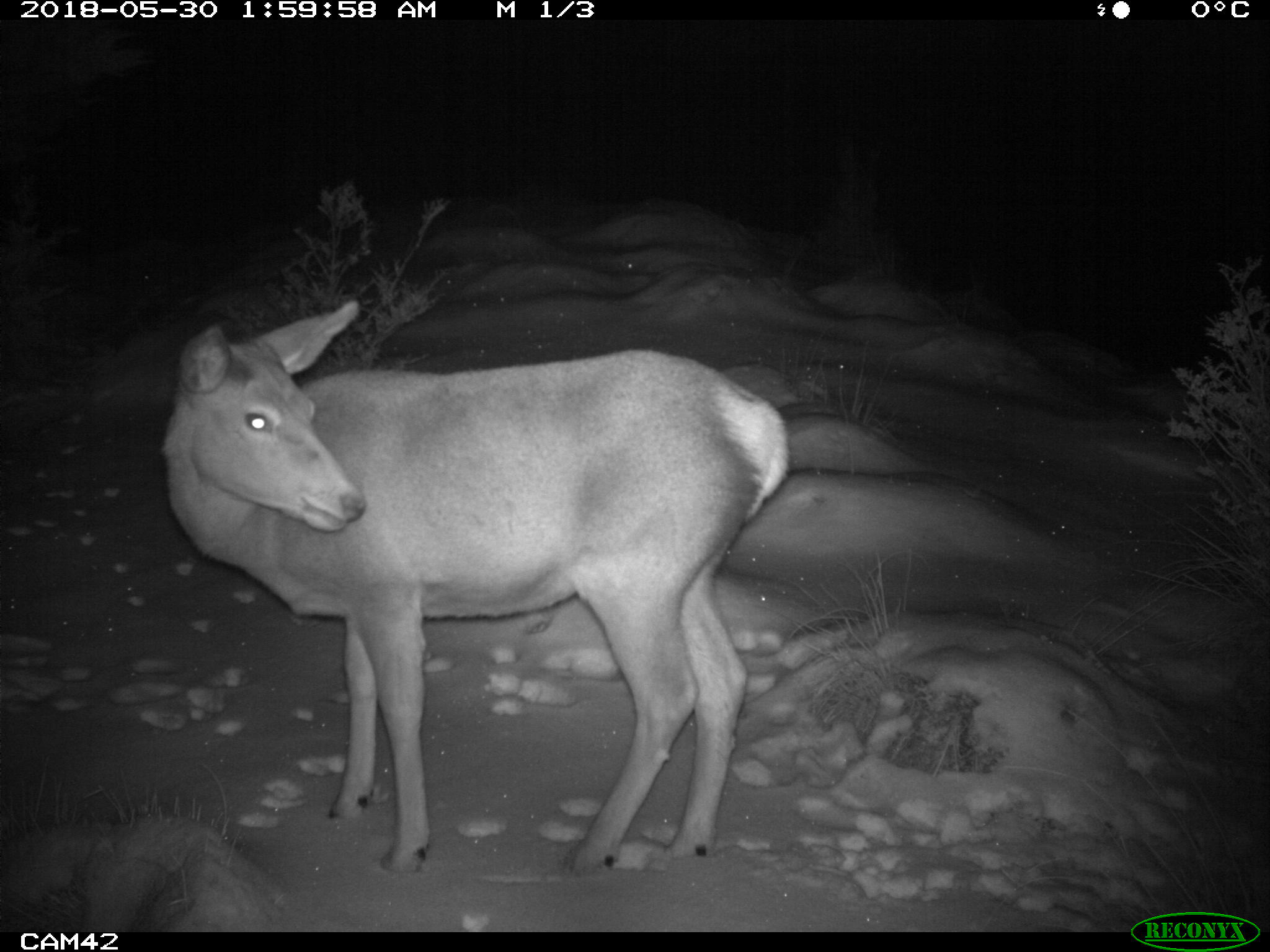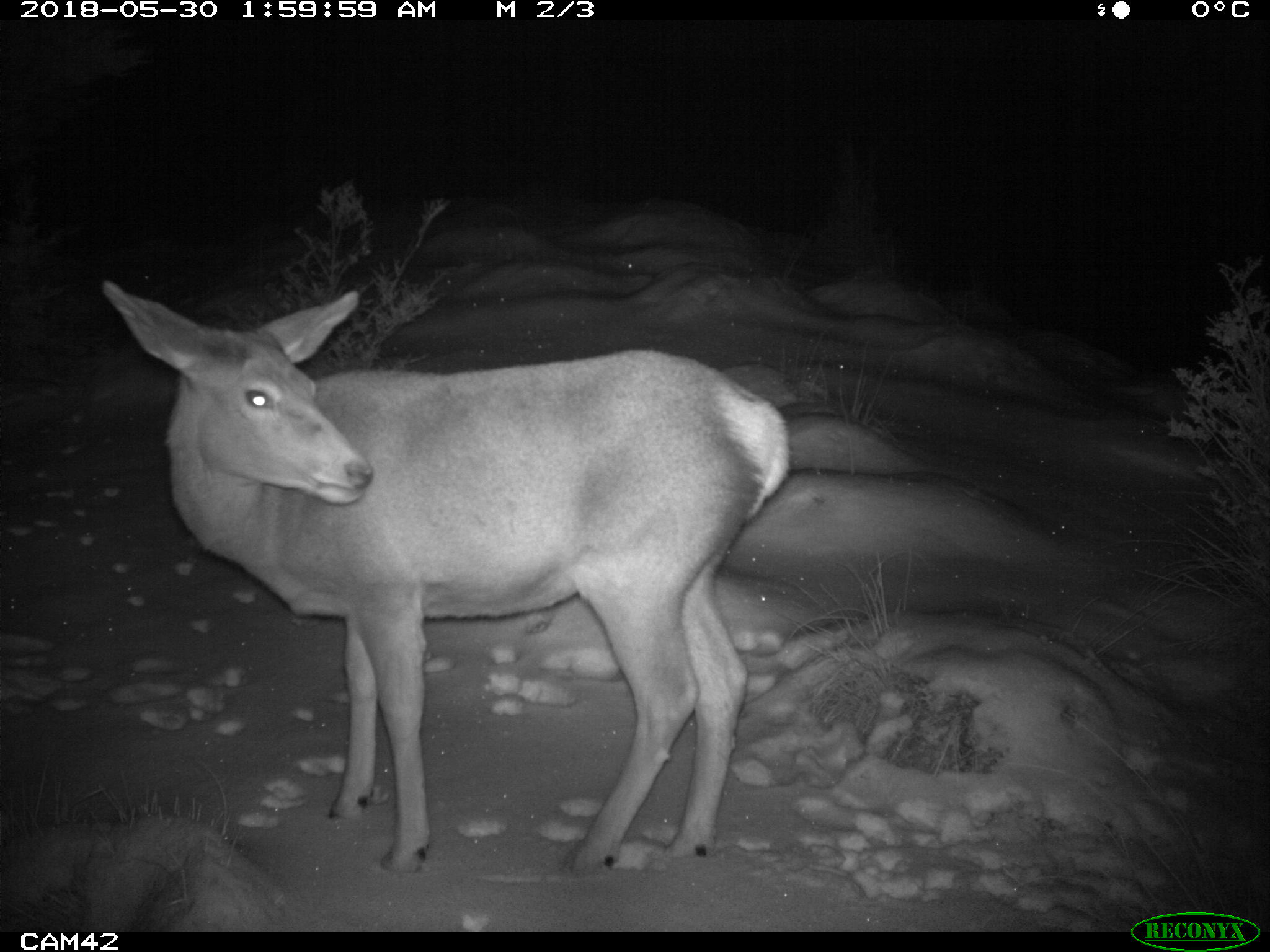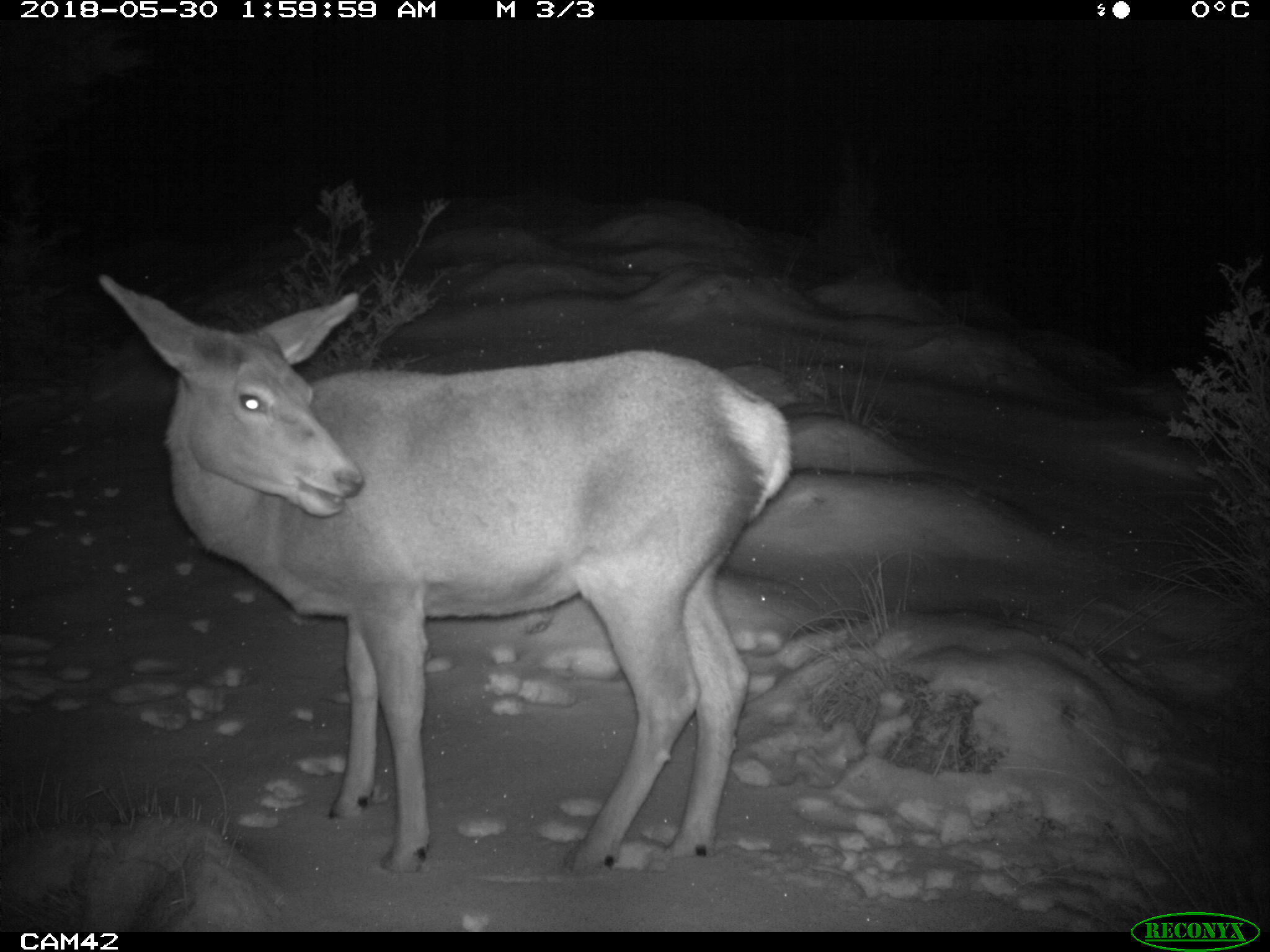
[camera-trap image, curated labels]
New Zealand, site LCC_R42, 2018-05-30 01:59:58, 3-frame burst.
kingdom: Animalia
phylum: Chordata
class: Mammalia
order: Artiodactyla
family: Cervidae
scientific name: Cervidae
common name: deer